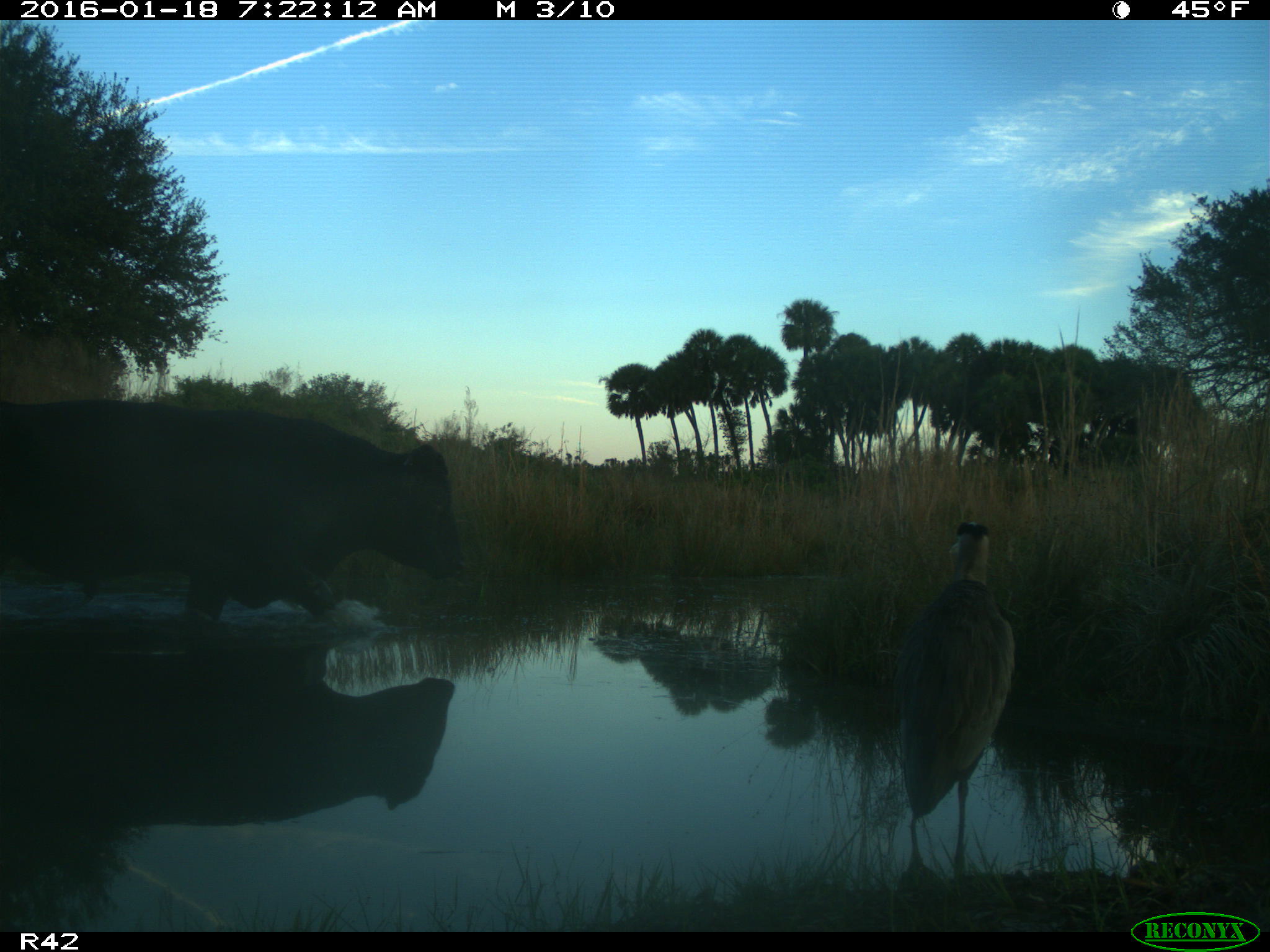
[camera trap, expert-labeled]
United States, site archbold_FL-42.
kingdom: Animalia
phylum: Chordata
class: Mammalia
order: Artiodactyla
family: Bovidae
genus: Bos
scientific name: Bos taurus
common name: domestic cow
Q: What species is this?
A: Bos taurus (domestic cow).